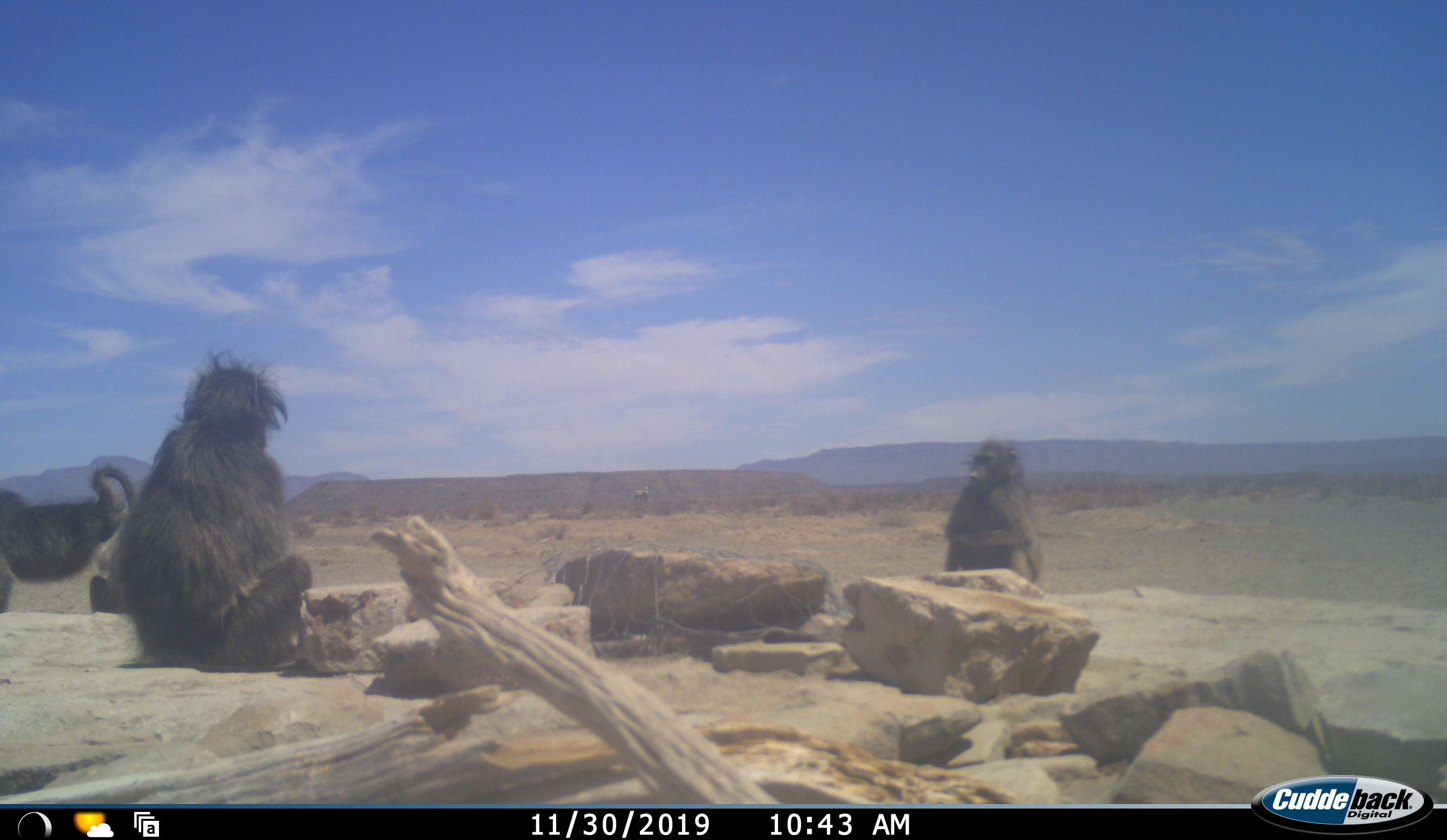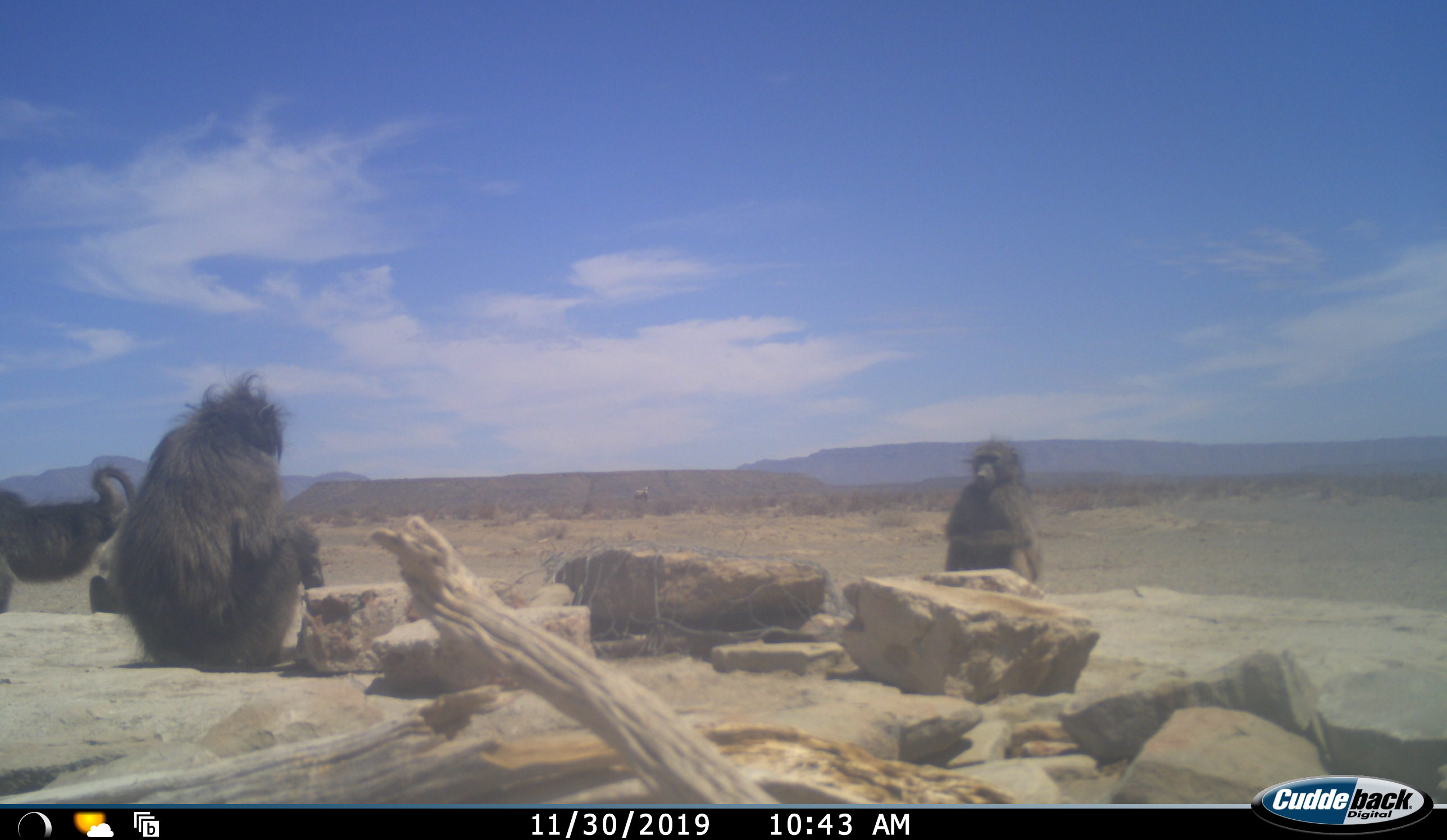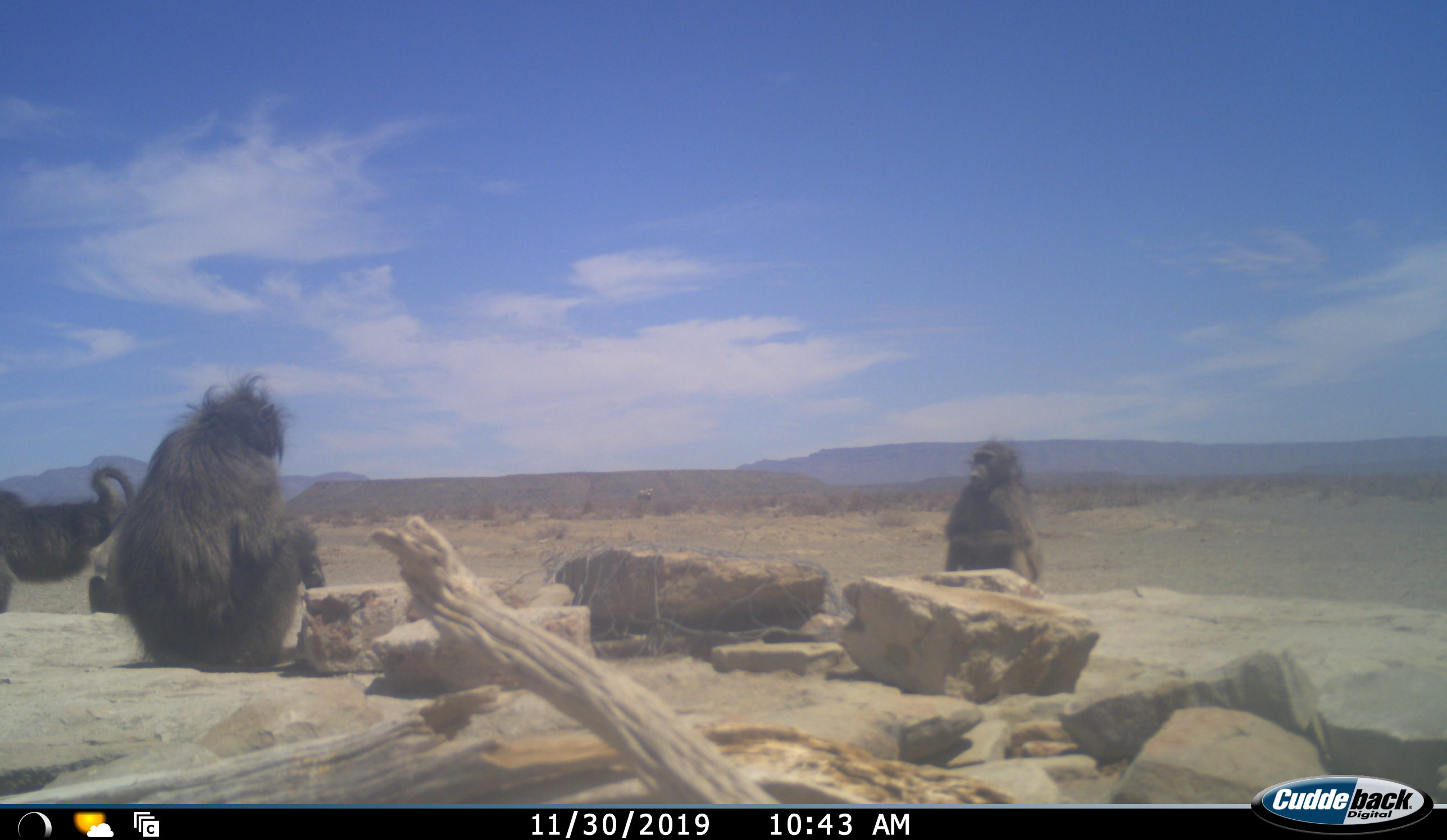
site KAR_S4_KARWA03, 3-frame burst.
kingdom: Animalia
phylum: Chordata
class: Mammalia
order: Primates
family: Cercopithecidae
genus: Papio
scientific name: Papio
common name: baboon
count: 3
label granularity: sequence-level